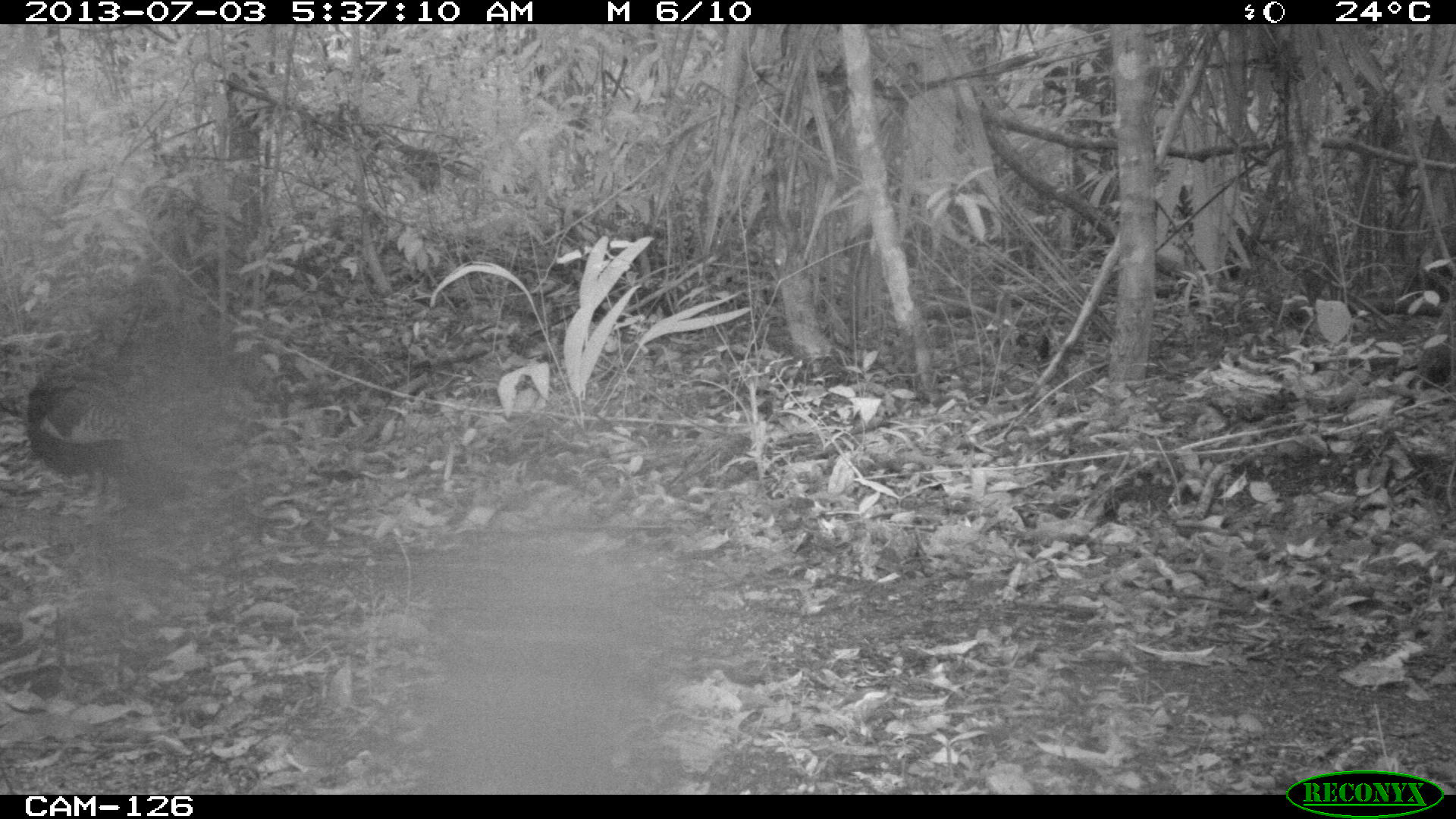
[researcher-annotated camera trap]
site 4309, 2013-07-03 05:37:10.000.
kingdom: Animalia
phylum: Chordata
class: Aves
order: Galliformes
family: Phasianidae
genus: Meleagris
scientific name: Meleagris ocellata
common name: ocellated turkey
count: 1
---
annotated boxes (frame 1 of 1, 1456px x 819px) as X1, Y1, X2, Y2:
meleagris ocellata: 0, 366, 172, 507